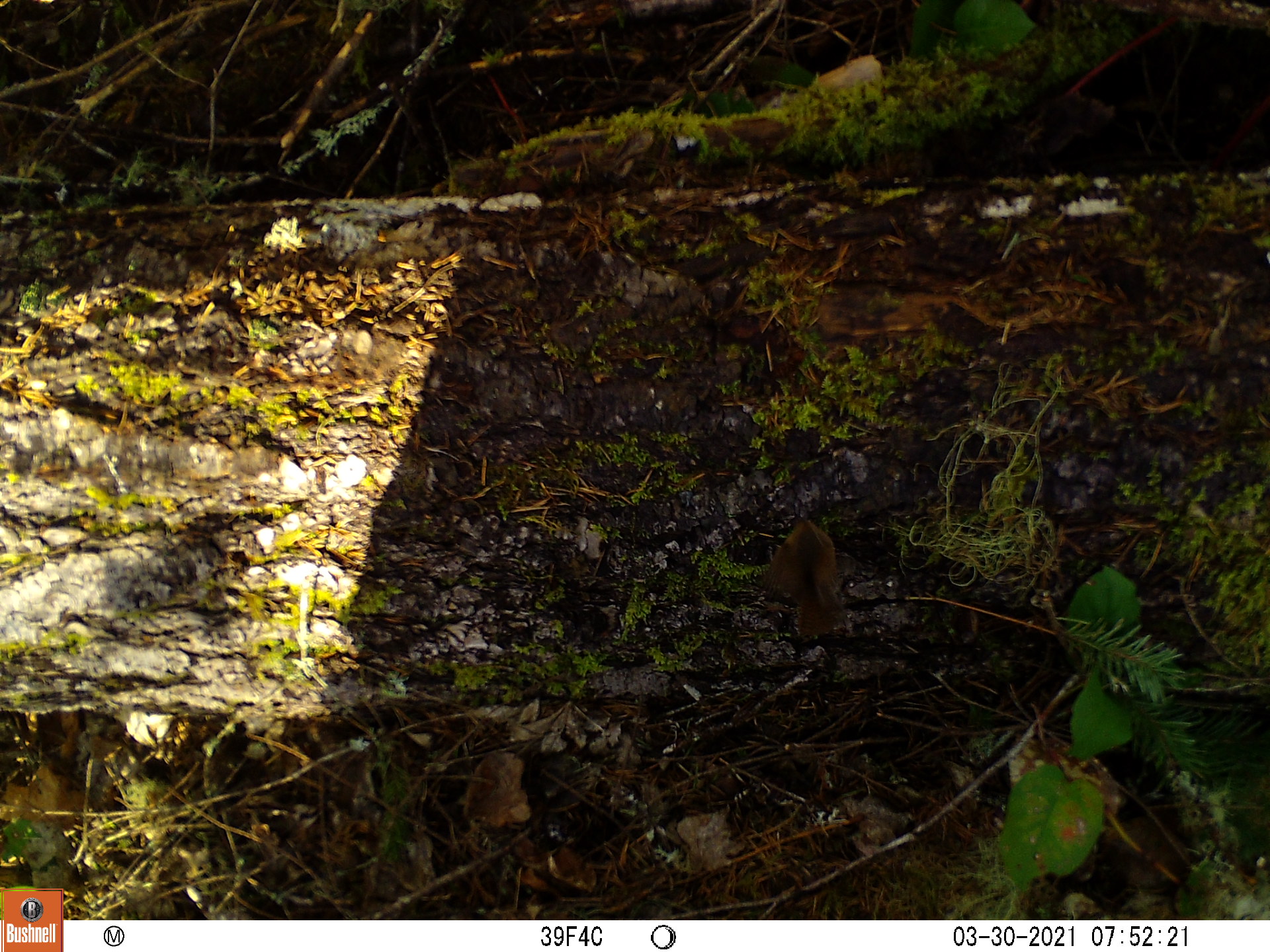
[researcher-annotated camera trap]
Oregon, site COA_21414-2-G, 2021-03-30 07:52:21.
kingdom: Animalia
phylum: Chordata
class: Aves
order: Passeriformes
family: Troglodytidae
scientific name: Troglodytidae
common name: wrens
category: troglodytidae family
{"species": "troglodytidae family (wrens) (Troglodytidae)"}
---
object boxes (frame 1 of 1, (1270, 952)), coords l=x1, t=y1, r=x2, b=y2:
troglodytidae family: l=736, t=484, r=881, b=670